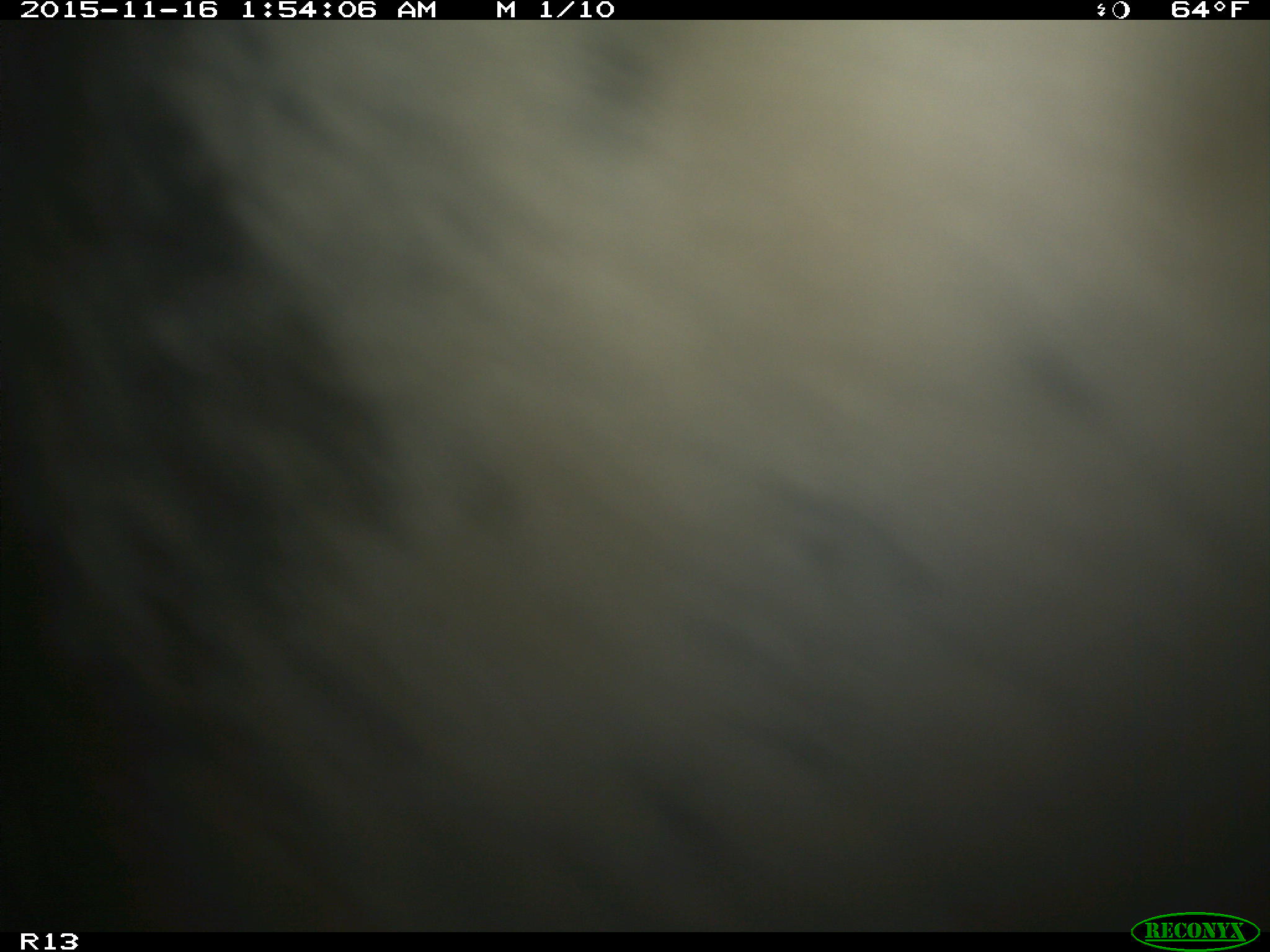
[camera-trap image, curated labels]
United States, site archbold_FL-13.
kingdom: Animalia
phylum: Chordata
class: Mammalia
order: Artiodactyla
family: Bovidae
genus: Bos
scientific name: Bos taurus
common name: domestic cow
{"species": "Bos taurus (domestic cow)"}